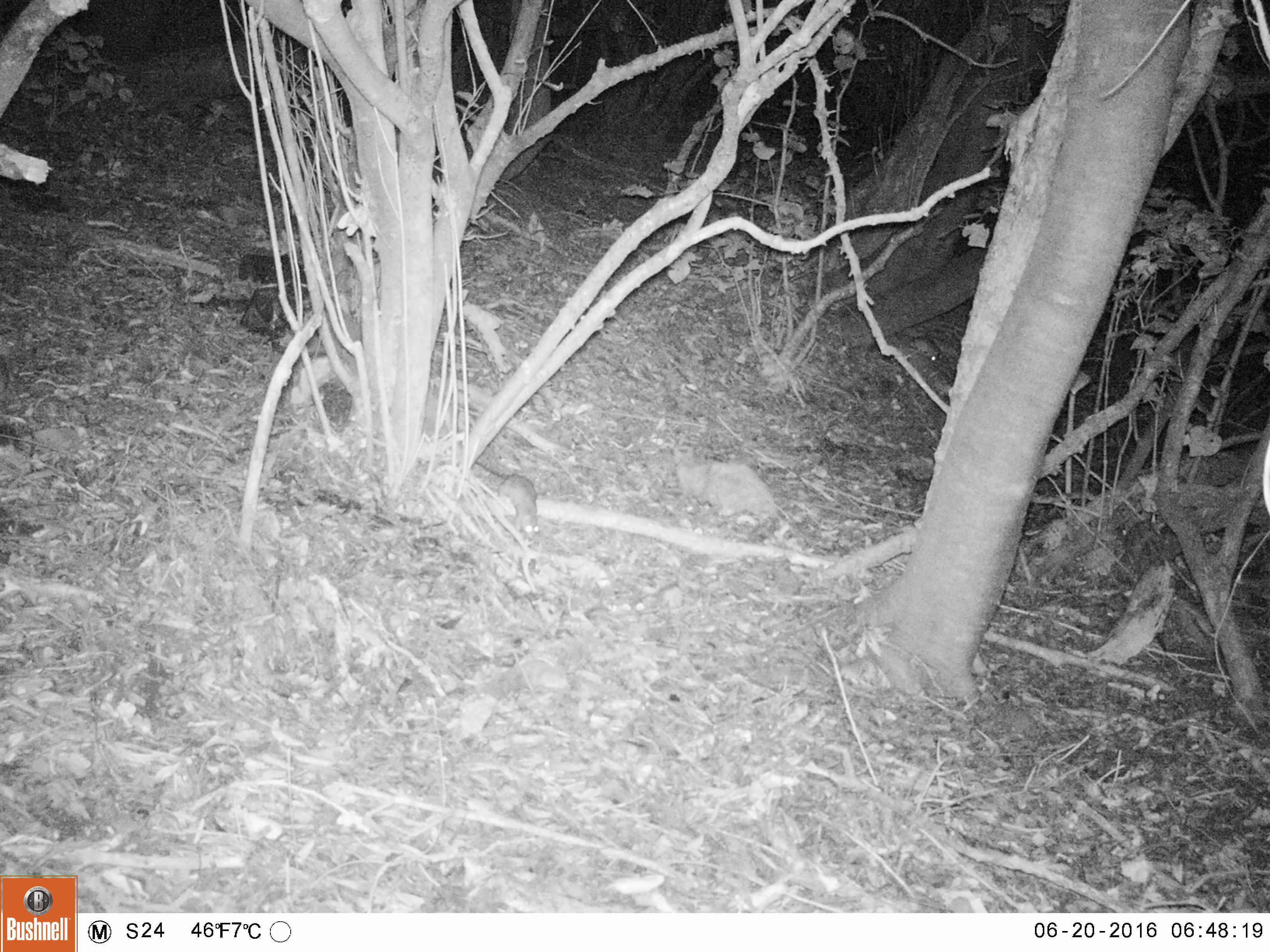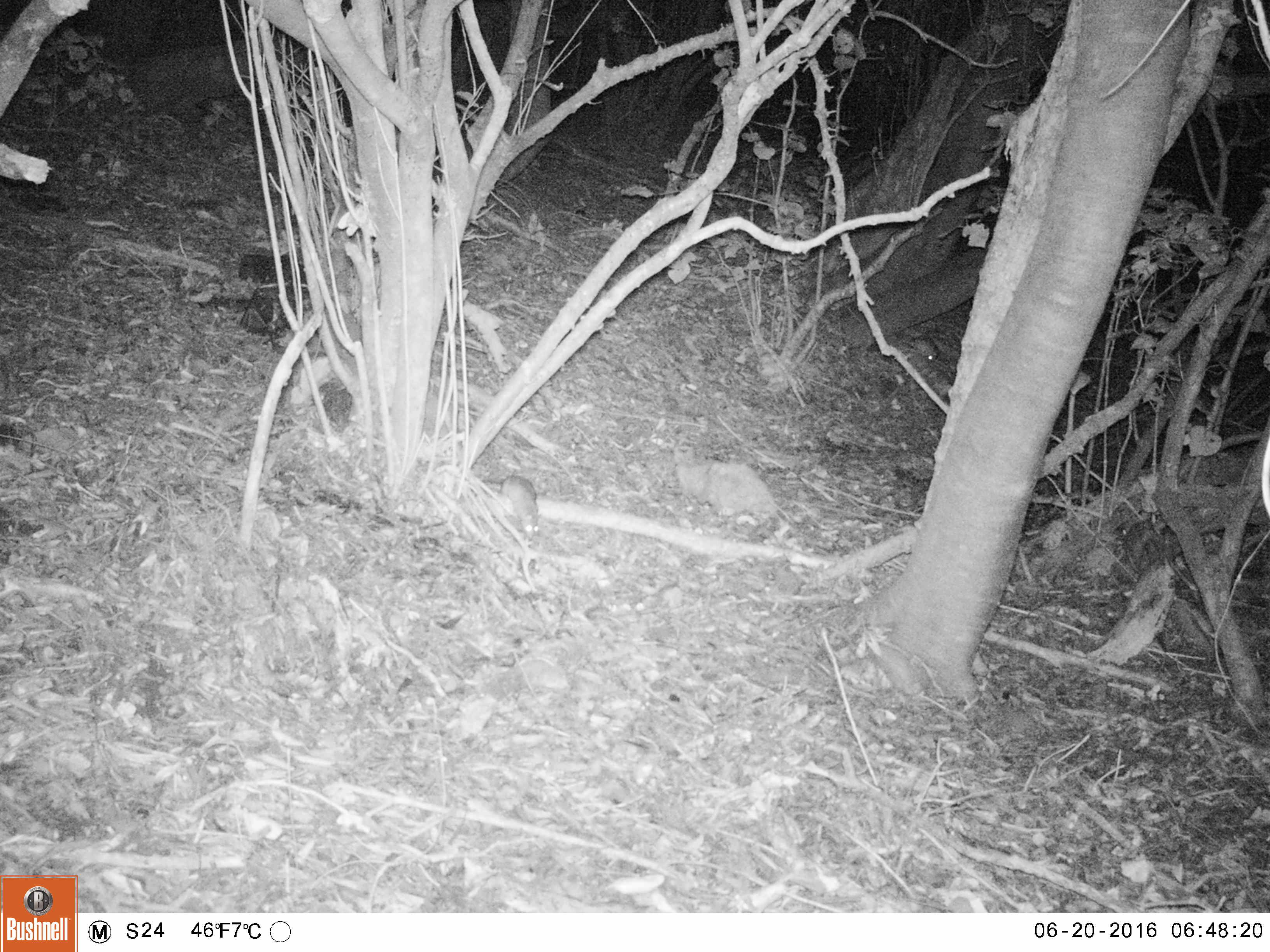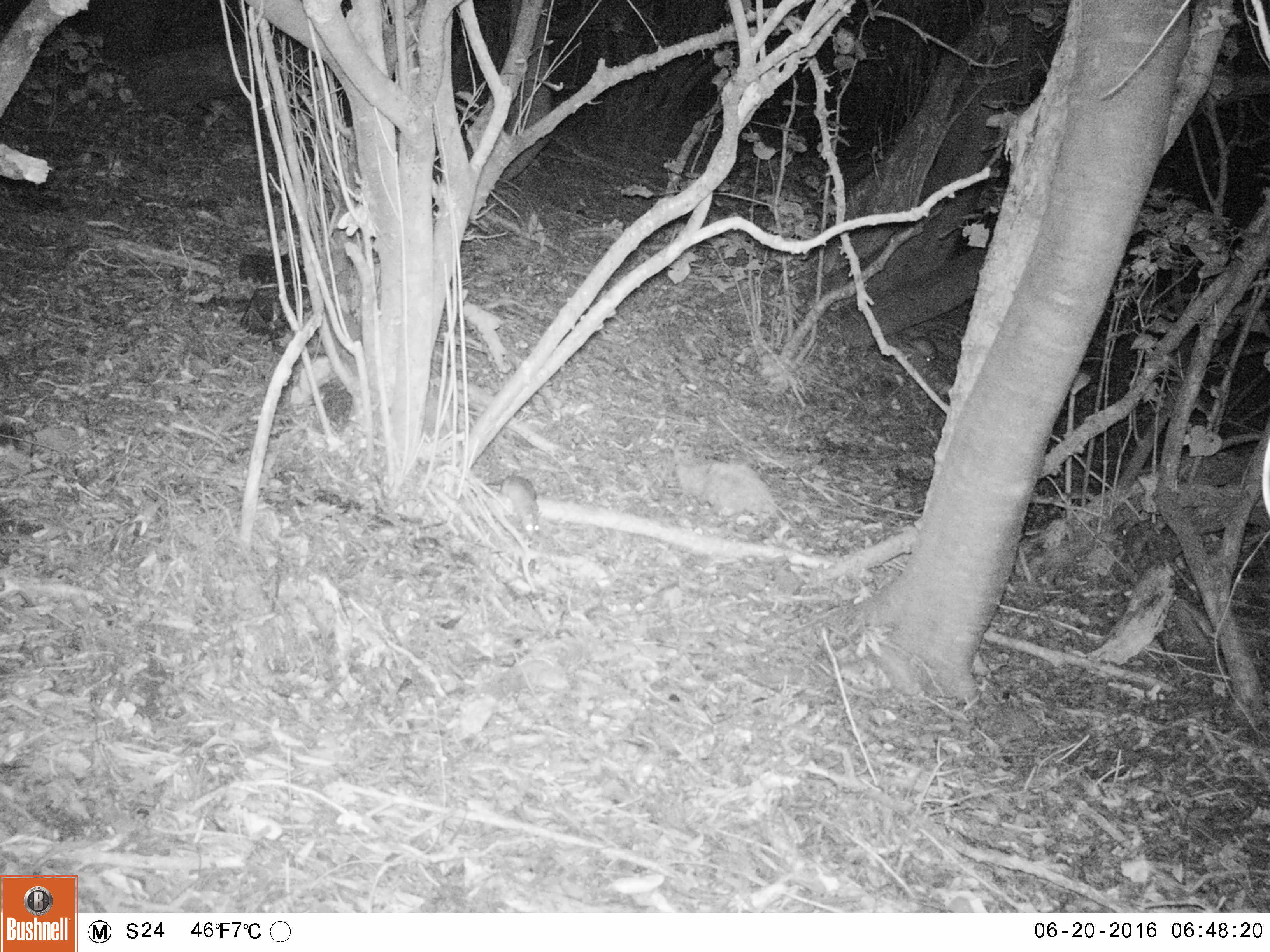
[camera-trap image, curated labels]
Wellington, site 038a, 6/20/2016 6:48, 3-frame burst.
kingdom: Animalia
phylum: Chordata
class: Mammalia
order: Rodentia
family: Muridae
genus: Rattus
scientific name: Rattus rattus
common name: ship rat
Ship rat (Rattus rattus).